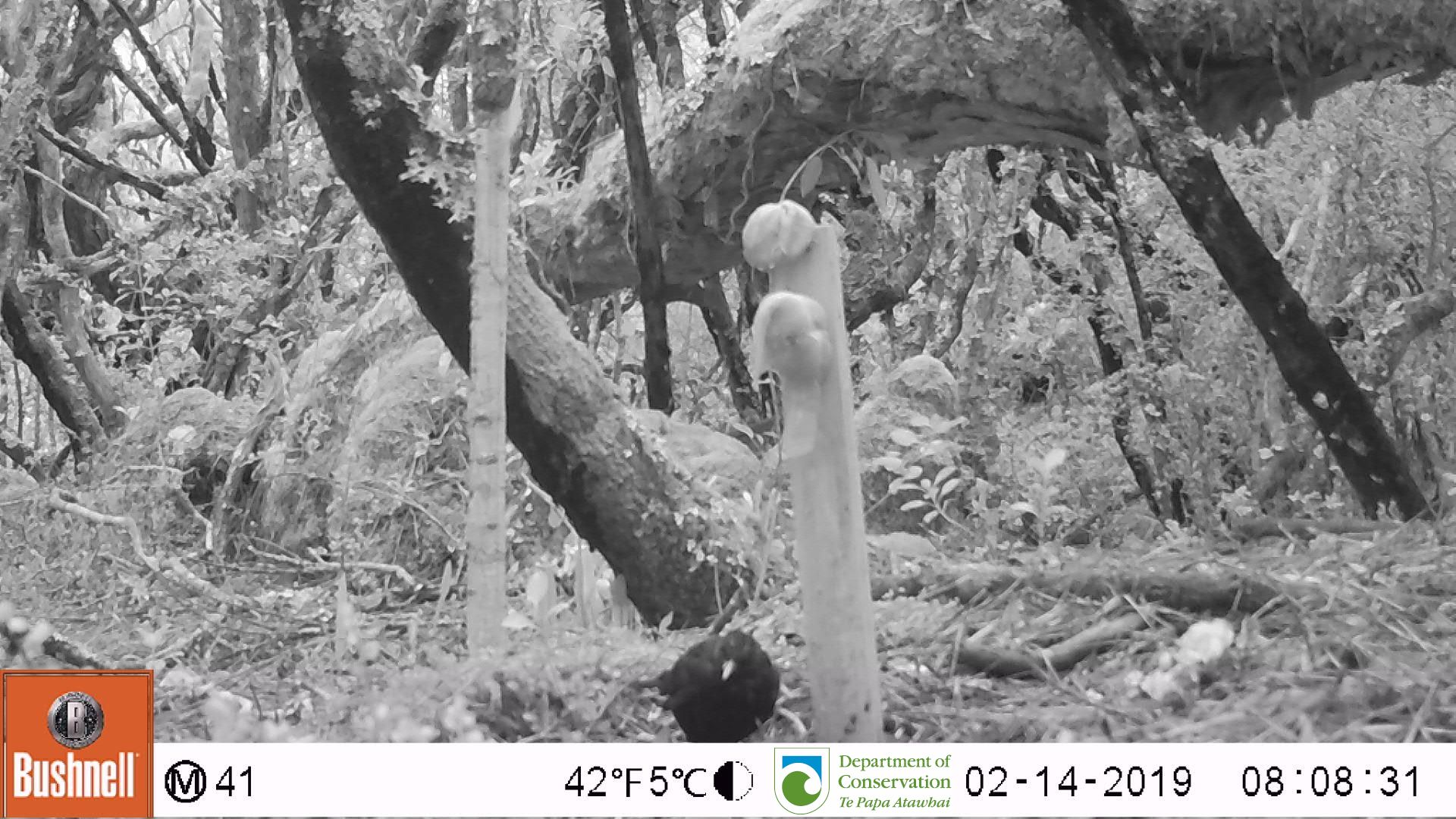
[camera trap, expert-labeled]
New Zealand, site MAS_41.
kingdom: Animalia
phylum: Chordata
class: Aves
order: Passeriformes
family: Turdidae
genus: Turdus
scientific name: Turdus merula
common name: eurasian blackbird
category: blackbird